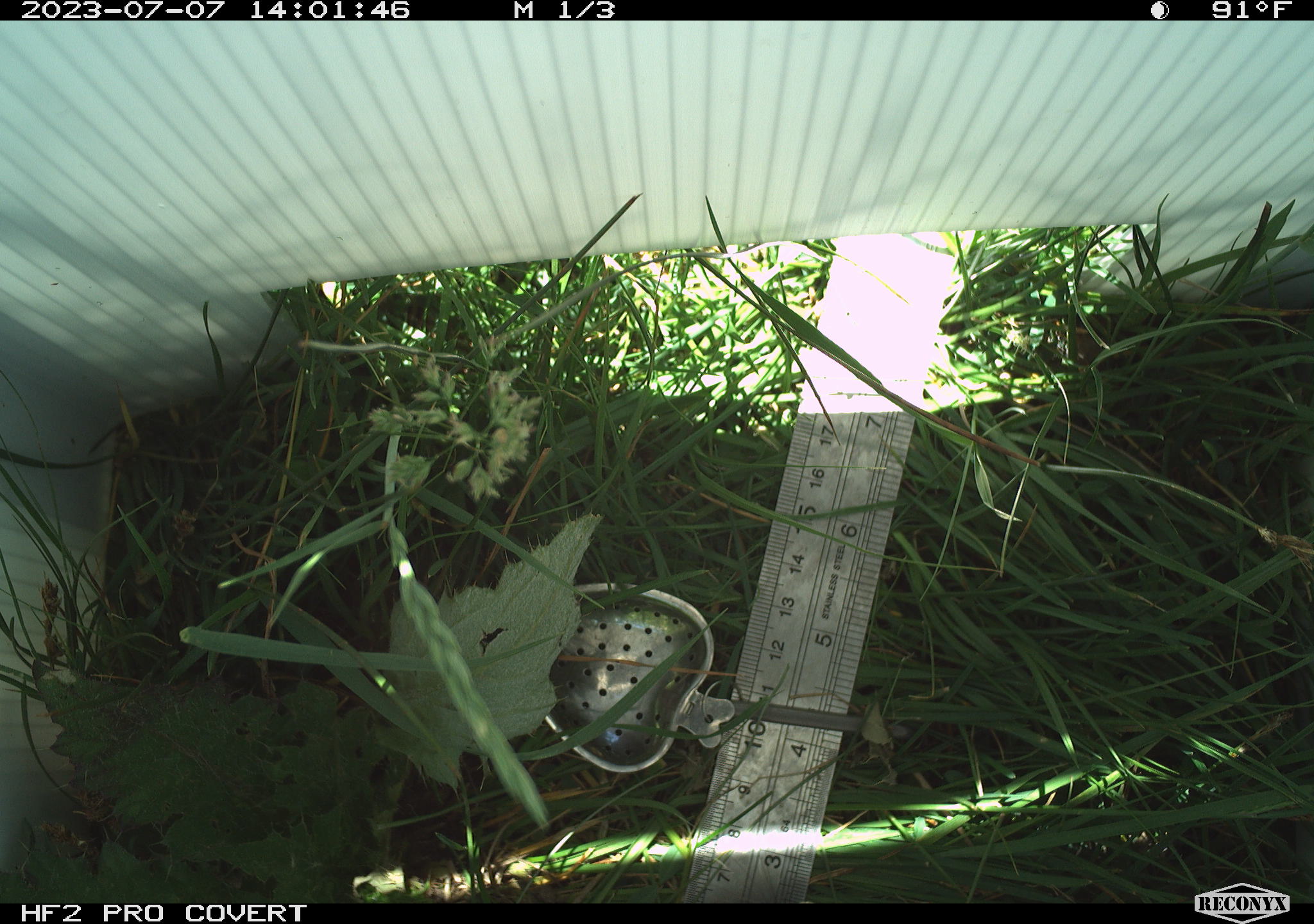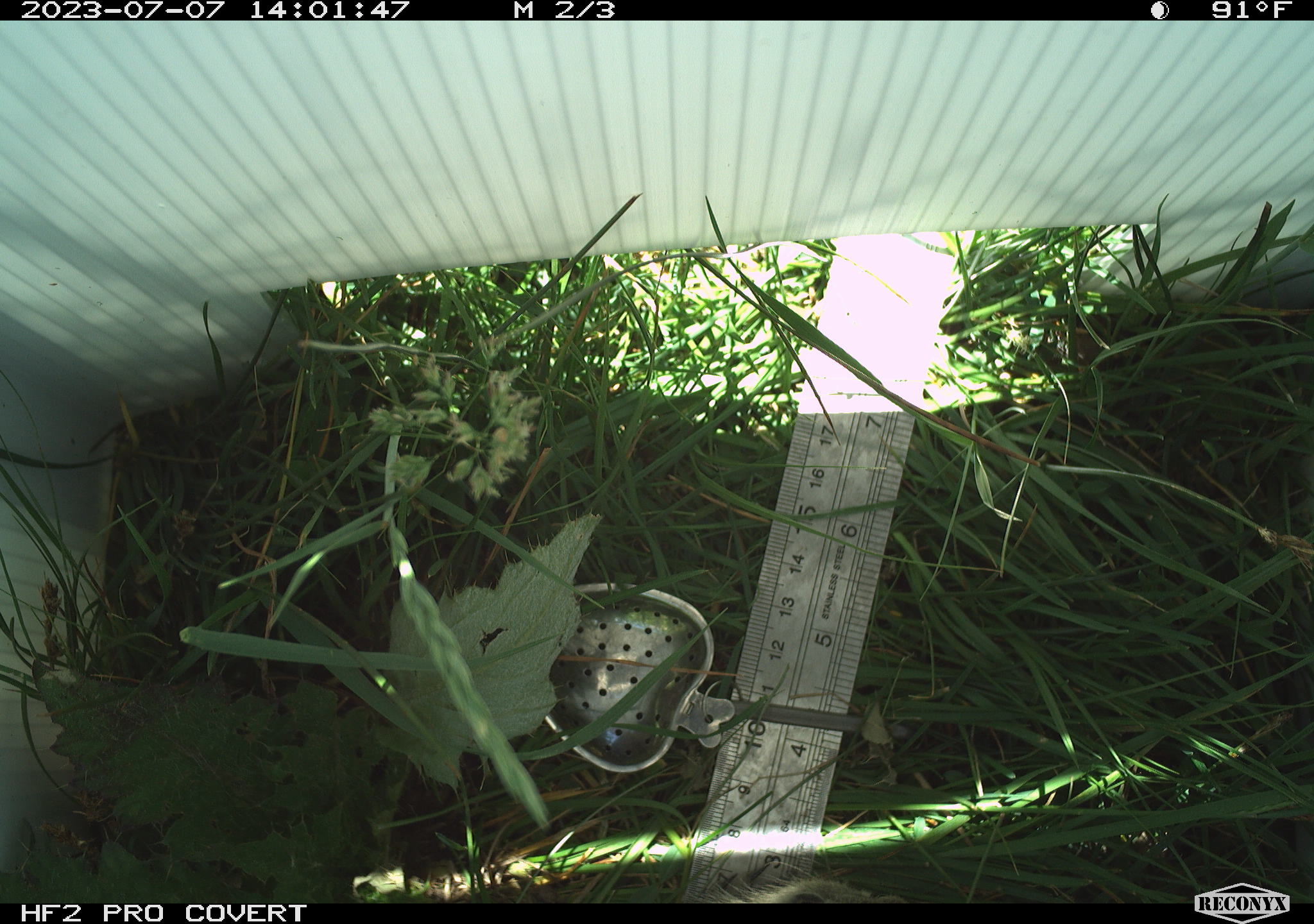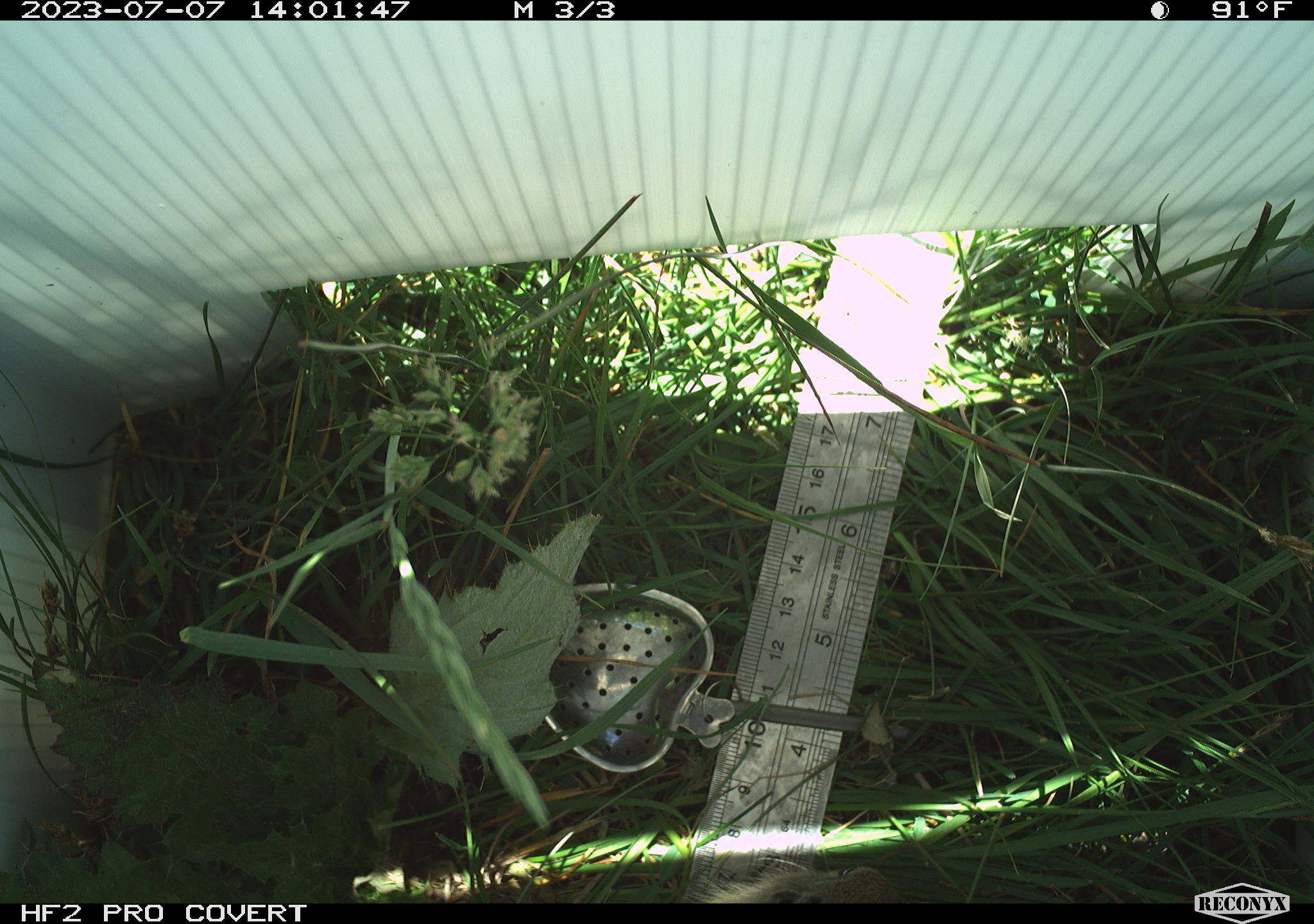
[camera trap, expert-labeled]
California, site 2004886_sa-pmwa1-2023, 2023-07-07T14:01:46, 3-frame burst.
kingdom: Animalia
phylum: Chordata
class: Mammalia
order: Rodentia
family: Sciuridae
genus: Urocitellus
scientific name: Urocitellus beldingi beldingi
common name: belding's ground squirrel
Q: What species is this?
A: Belding's ground squirrel (Urocitellus beldingi beldingi).